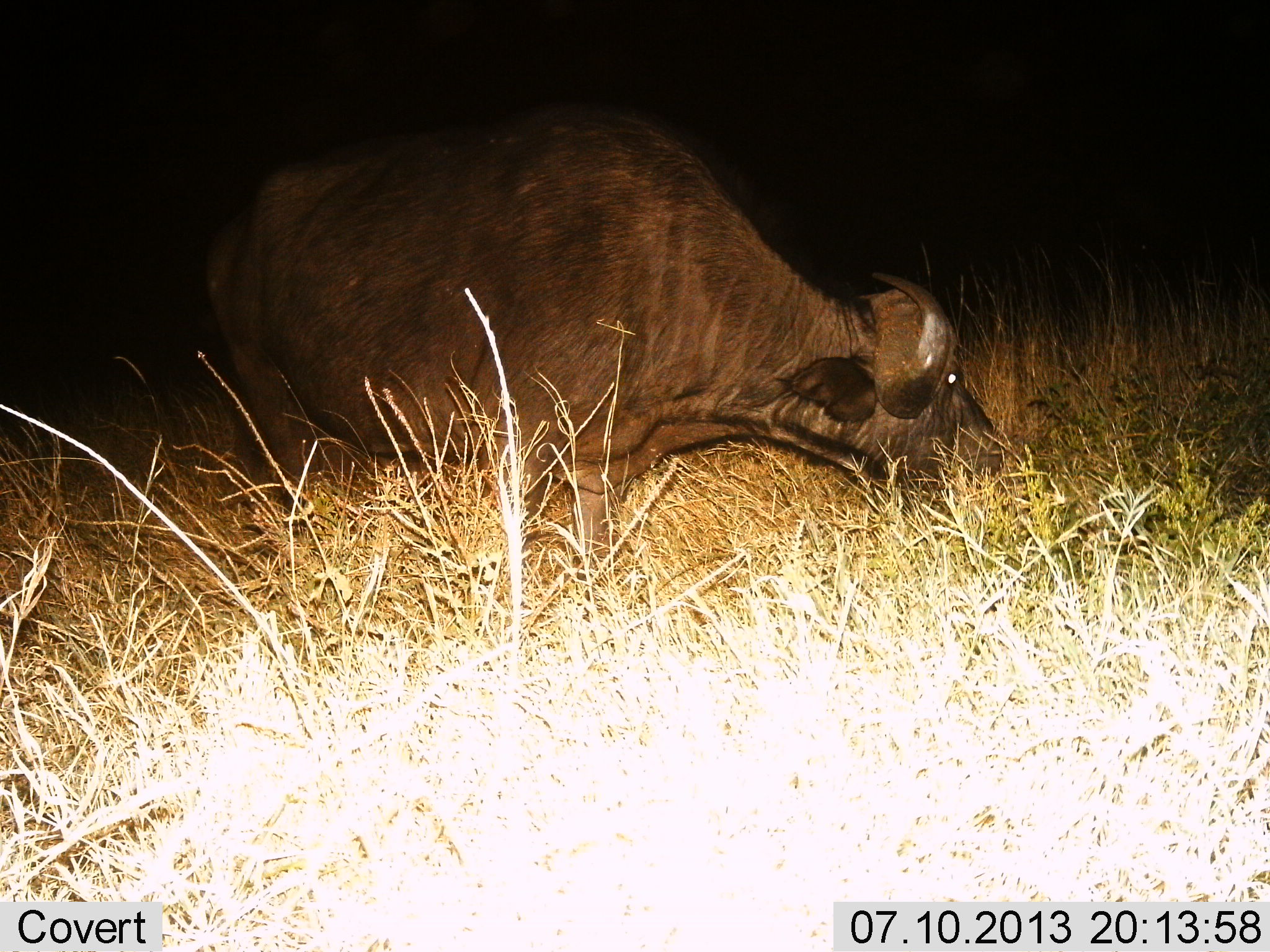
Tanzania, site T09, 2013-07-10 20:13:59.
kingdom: Animalia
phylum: Chordata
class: Mammalia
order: Artiodactyla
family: Bovidae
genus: Syncerus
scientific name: Syncerus caffer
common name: cape buffalo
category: buffalo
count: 1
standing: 10%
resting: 0%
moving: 0%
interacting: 0%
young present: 0%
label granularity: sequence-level